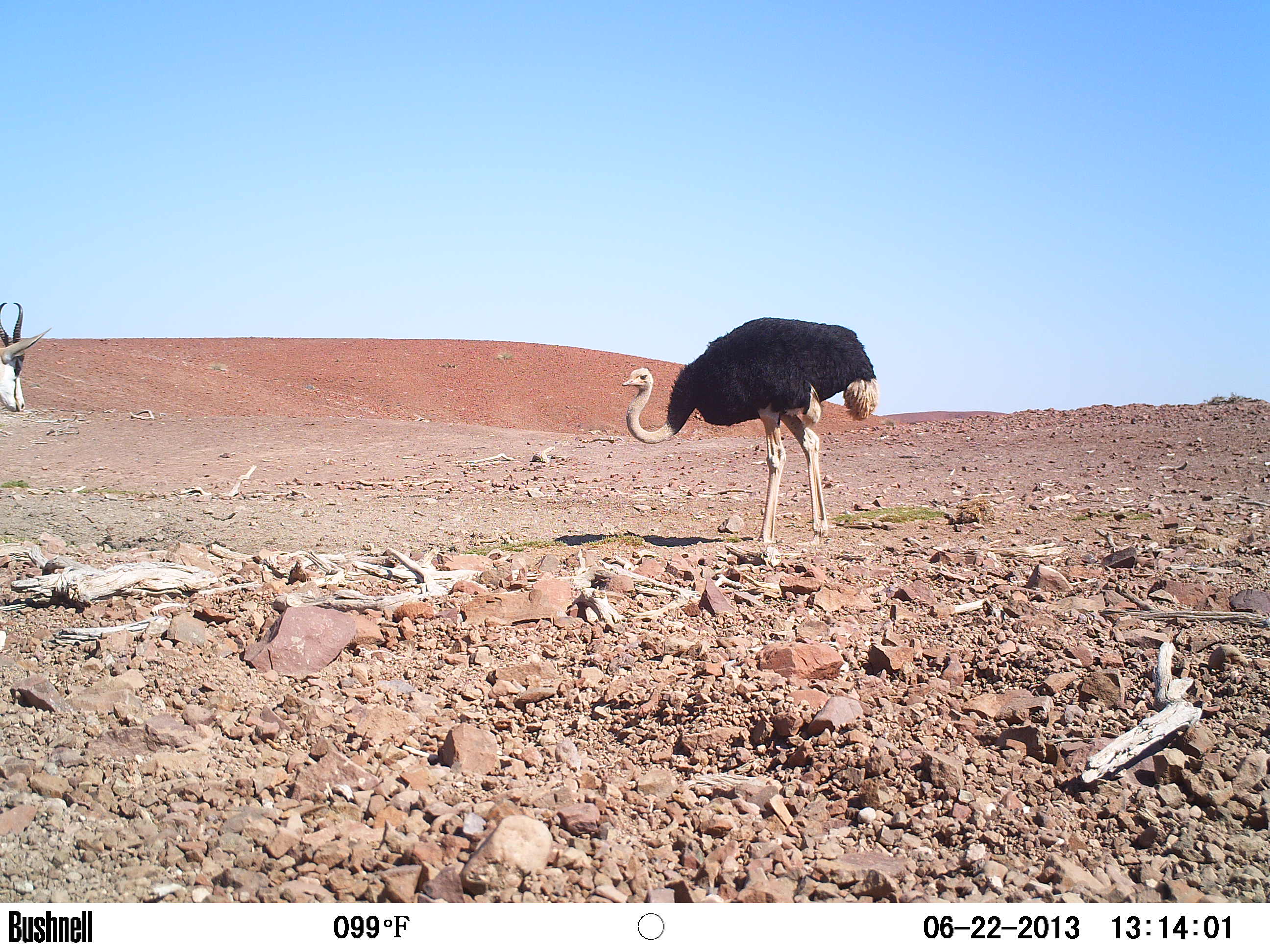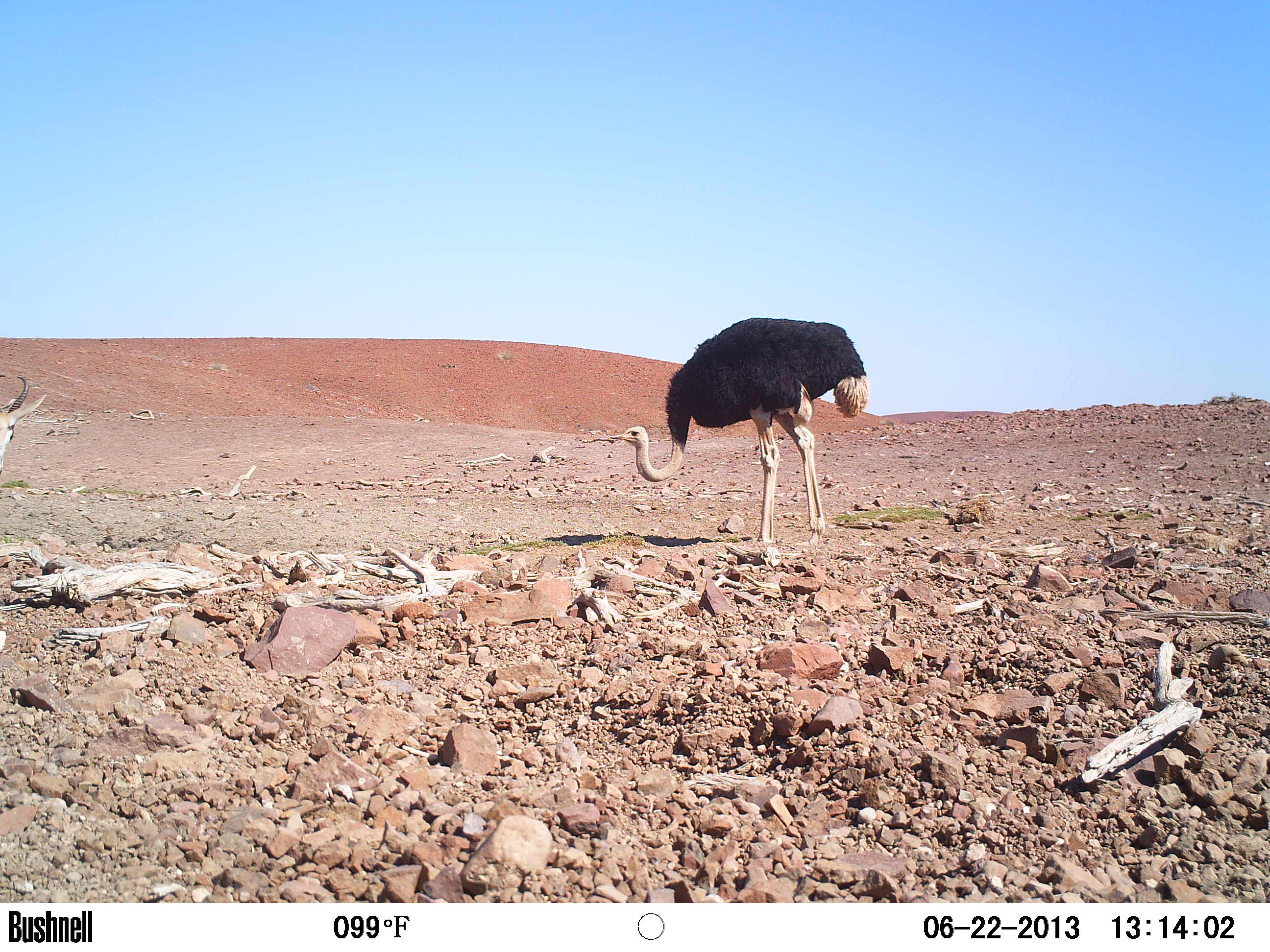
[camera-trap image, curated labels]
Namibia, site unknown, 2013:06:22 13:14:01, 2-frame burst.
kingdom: Animalia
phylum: Chordata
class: Aves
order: Struthioniformes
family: Struthionidae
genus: Struthio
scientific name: Struthio camelus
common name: common ostrich